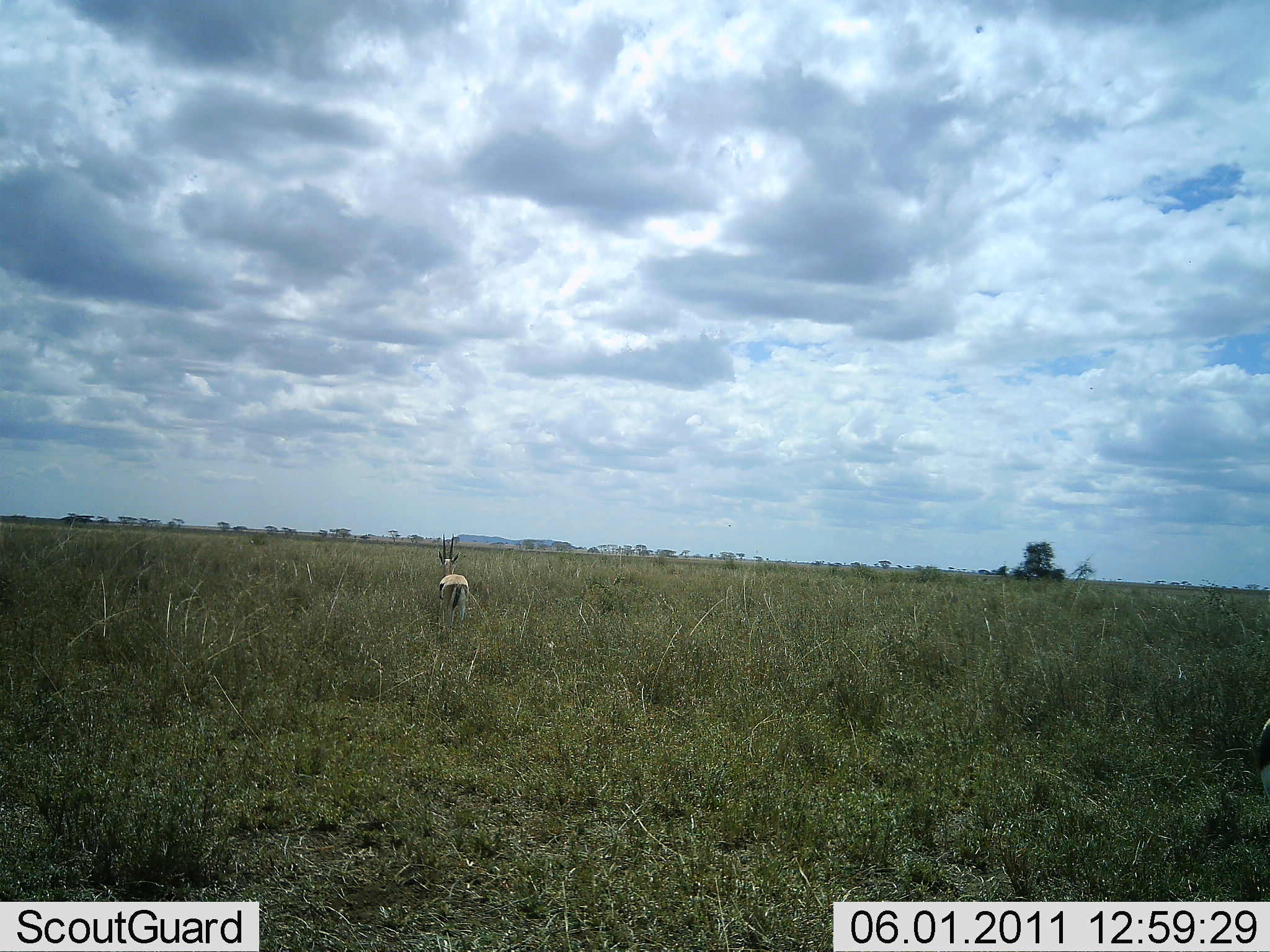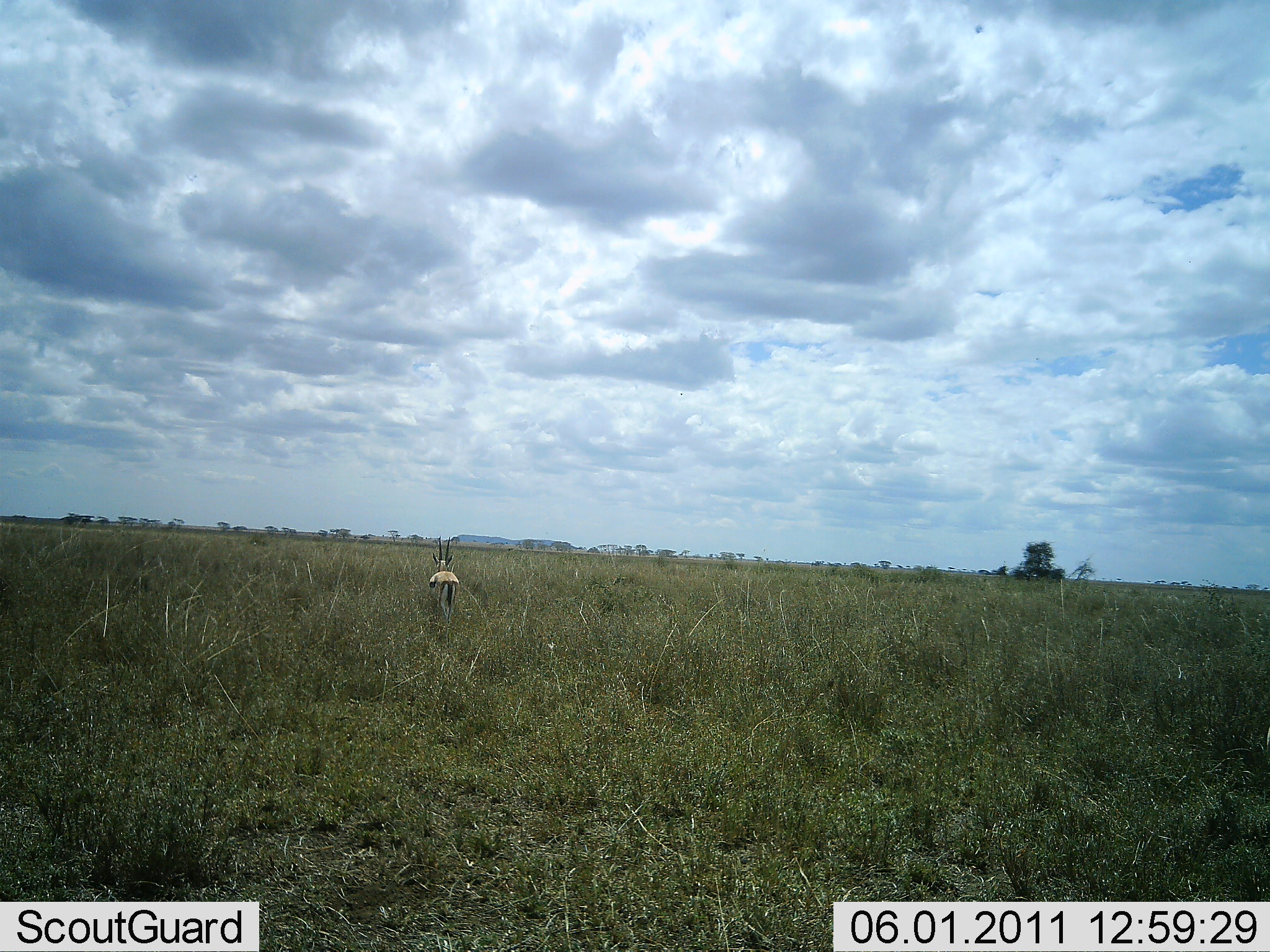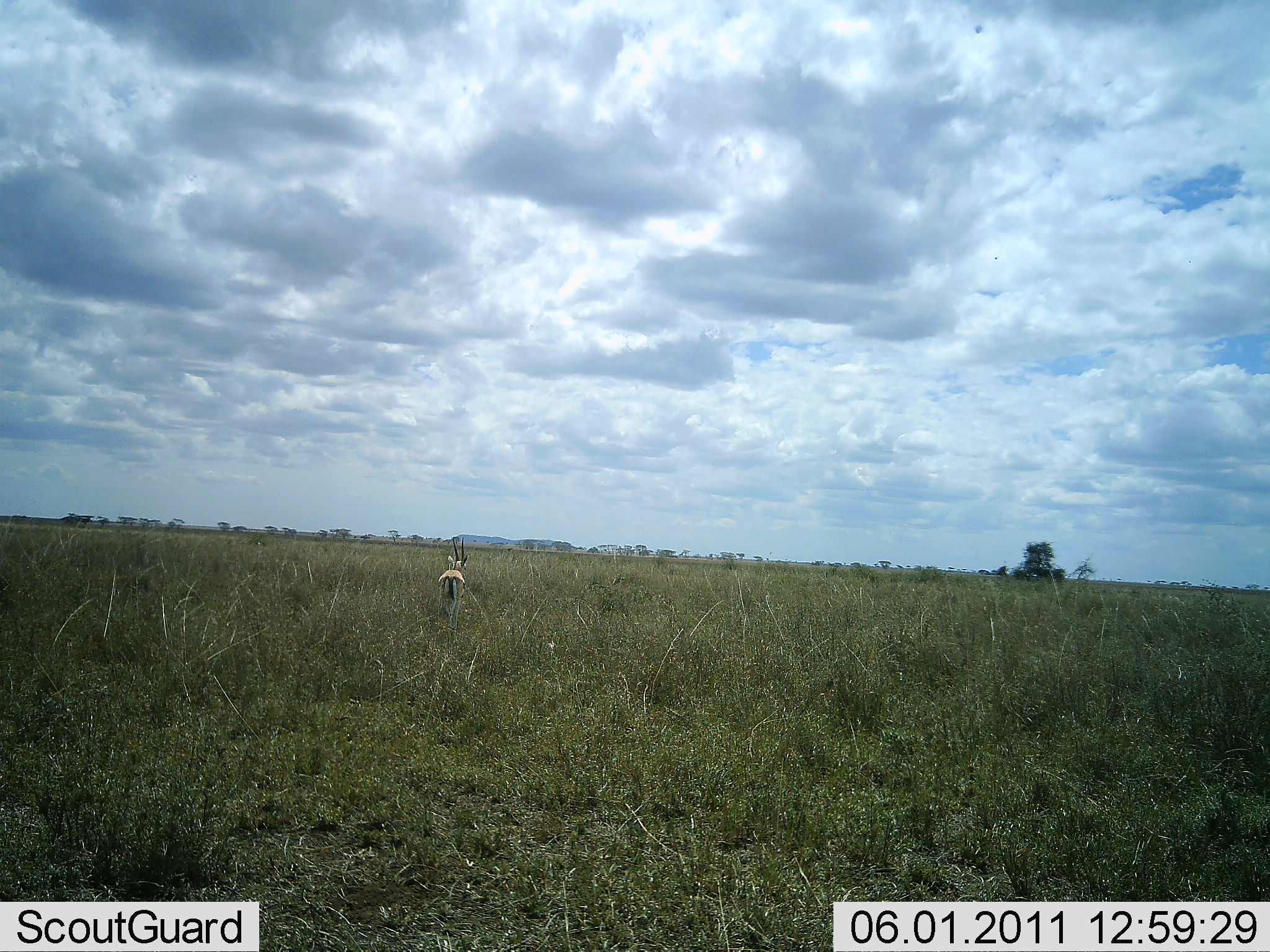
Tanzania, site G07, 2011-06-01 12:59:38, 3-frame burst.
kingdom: Animalia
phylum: Chordata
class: Mammalia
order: Artiodactyla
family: Bovidae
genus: Eudorcas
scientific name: Eudorcas thomsonii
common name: thomson's gazelle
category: gazellethomsons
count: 1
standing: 60%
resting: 0%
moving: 50%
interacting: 0%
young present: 0%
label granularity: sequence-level